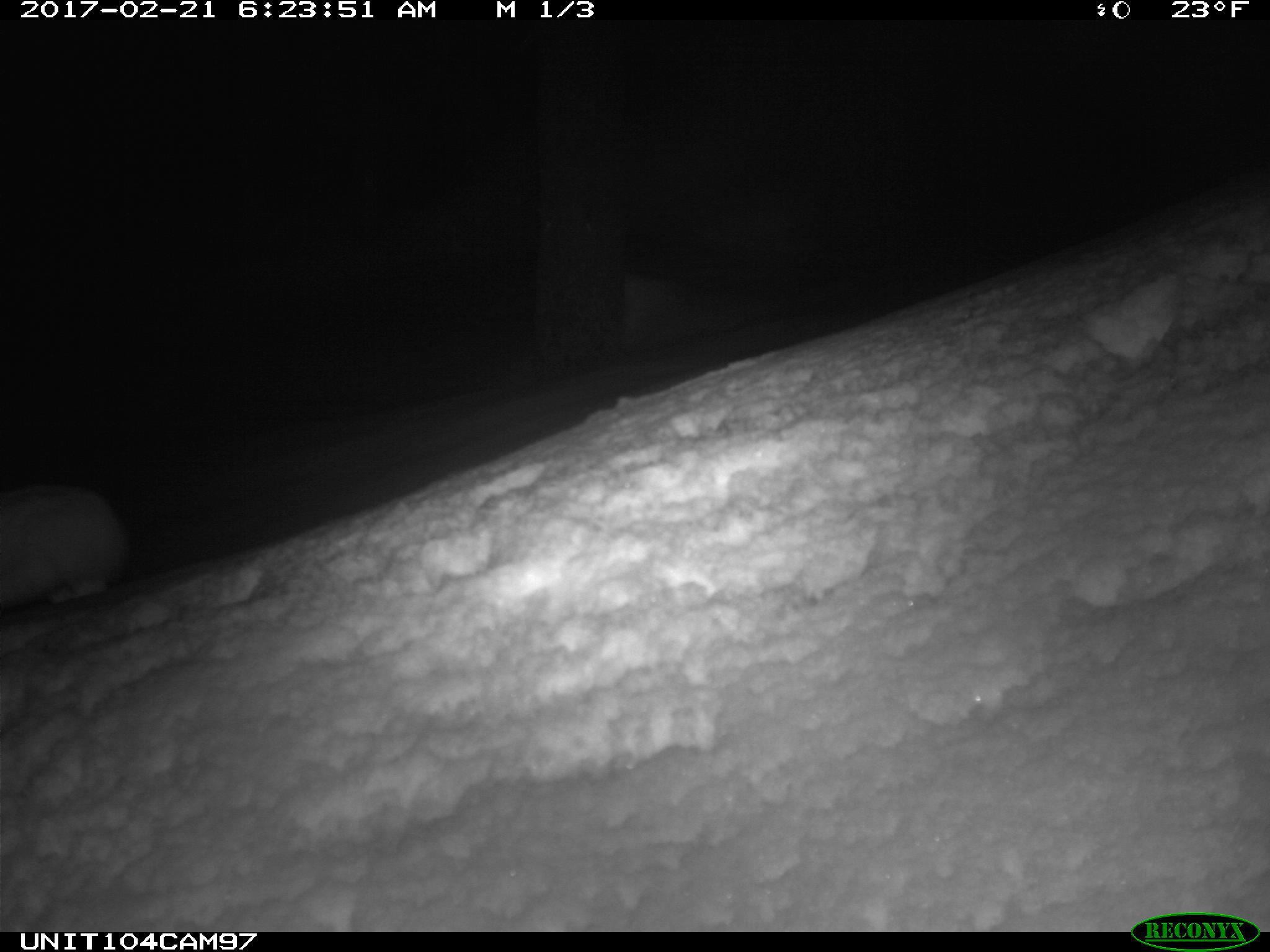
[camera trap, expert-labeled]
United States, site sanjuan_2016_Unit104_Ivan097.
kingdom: Animalia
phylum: Chordata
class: Mammalia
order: Lagomorpha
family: Leporidae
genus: Lepus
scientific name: Lepus americanus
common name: snowshoe hare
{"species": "Lepus americanus (snowshoe hare)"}